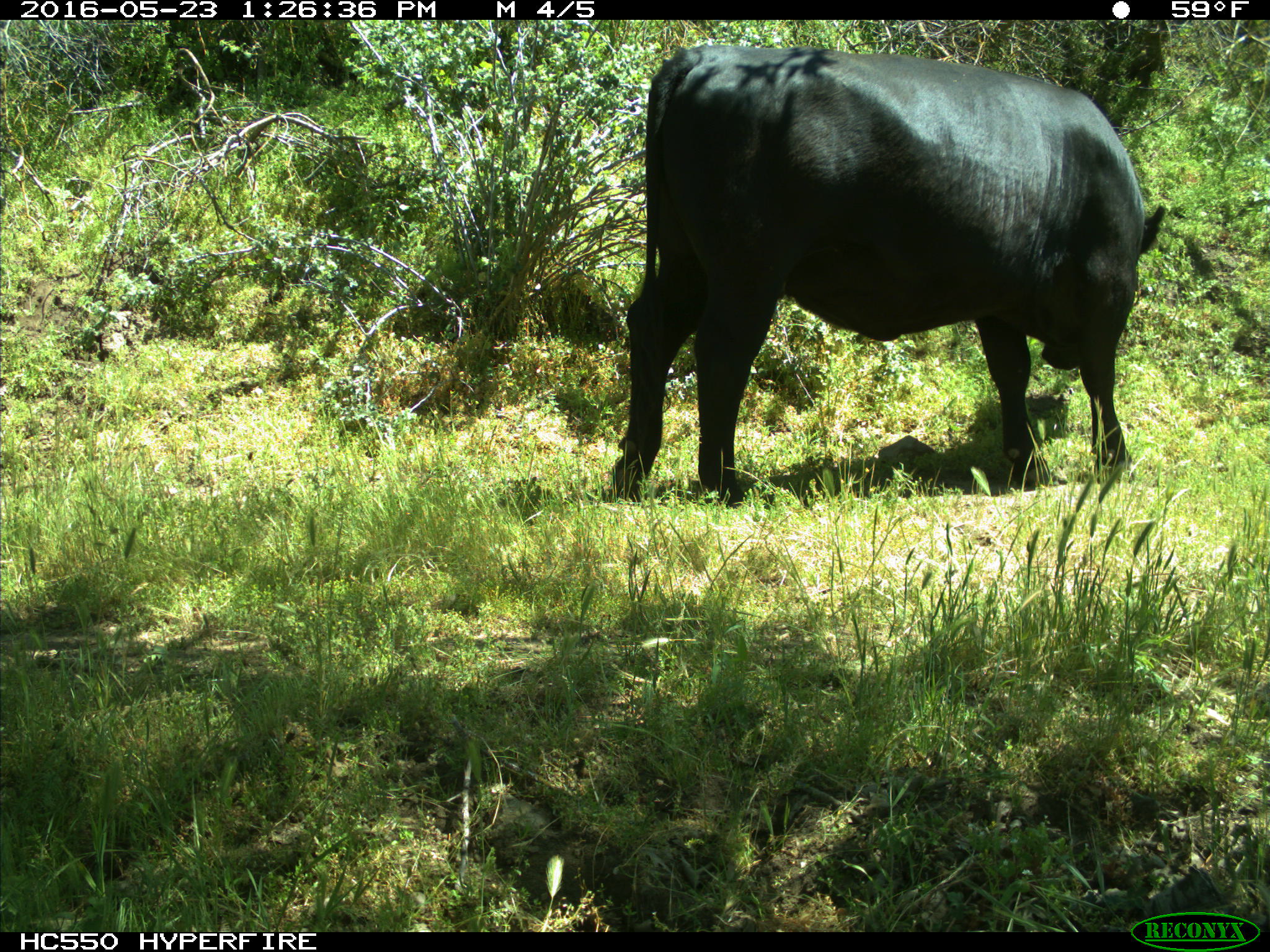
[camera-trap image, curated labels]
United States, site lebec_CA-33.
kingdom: Animalia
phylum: Chordata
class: Mammalia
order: Artiodactyla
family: Bovidae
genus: Bos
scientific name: Bos taurus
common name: domestic cow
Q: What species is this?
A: Bos taurus (domestic cow).